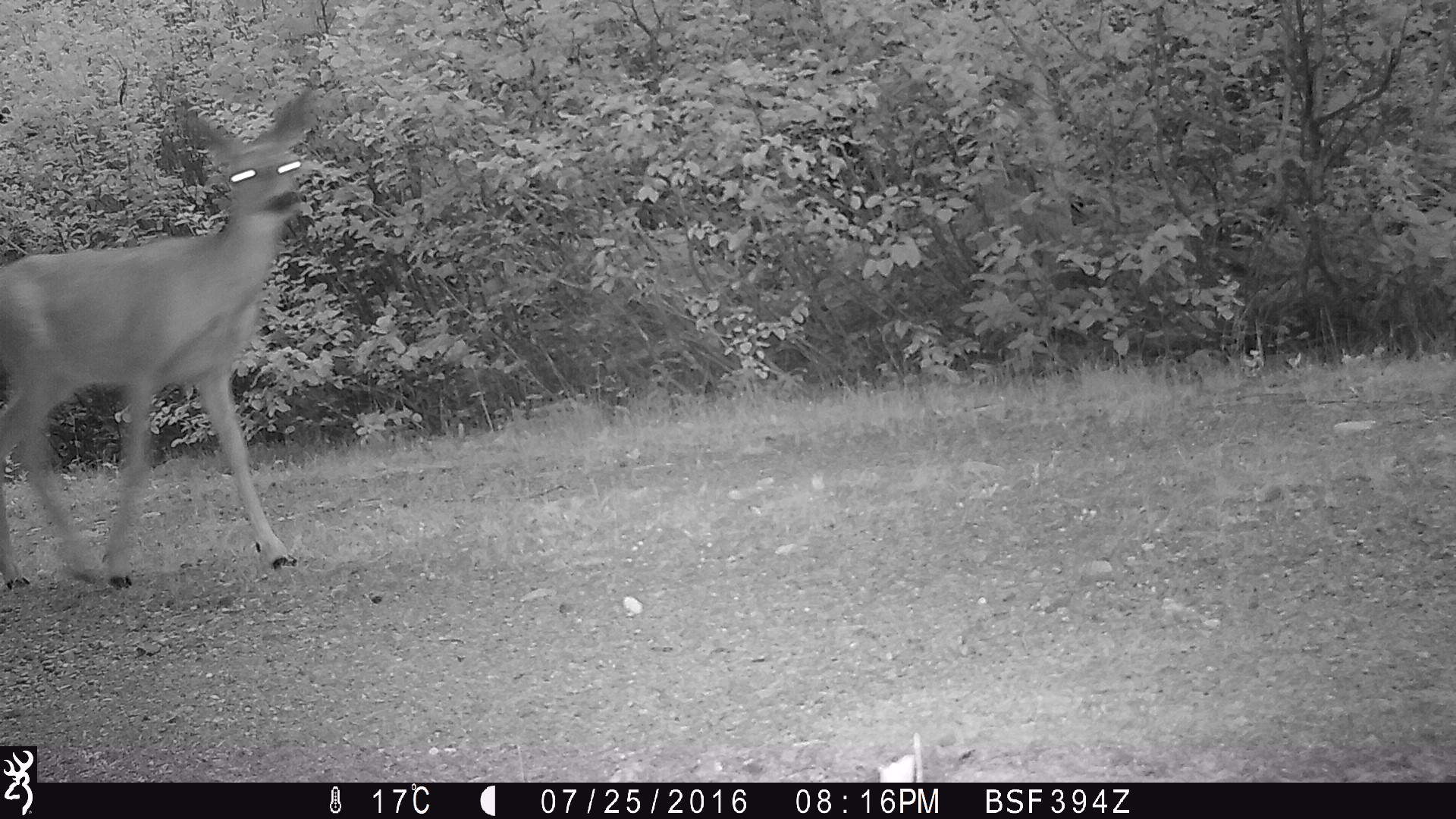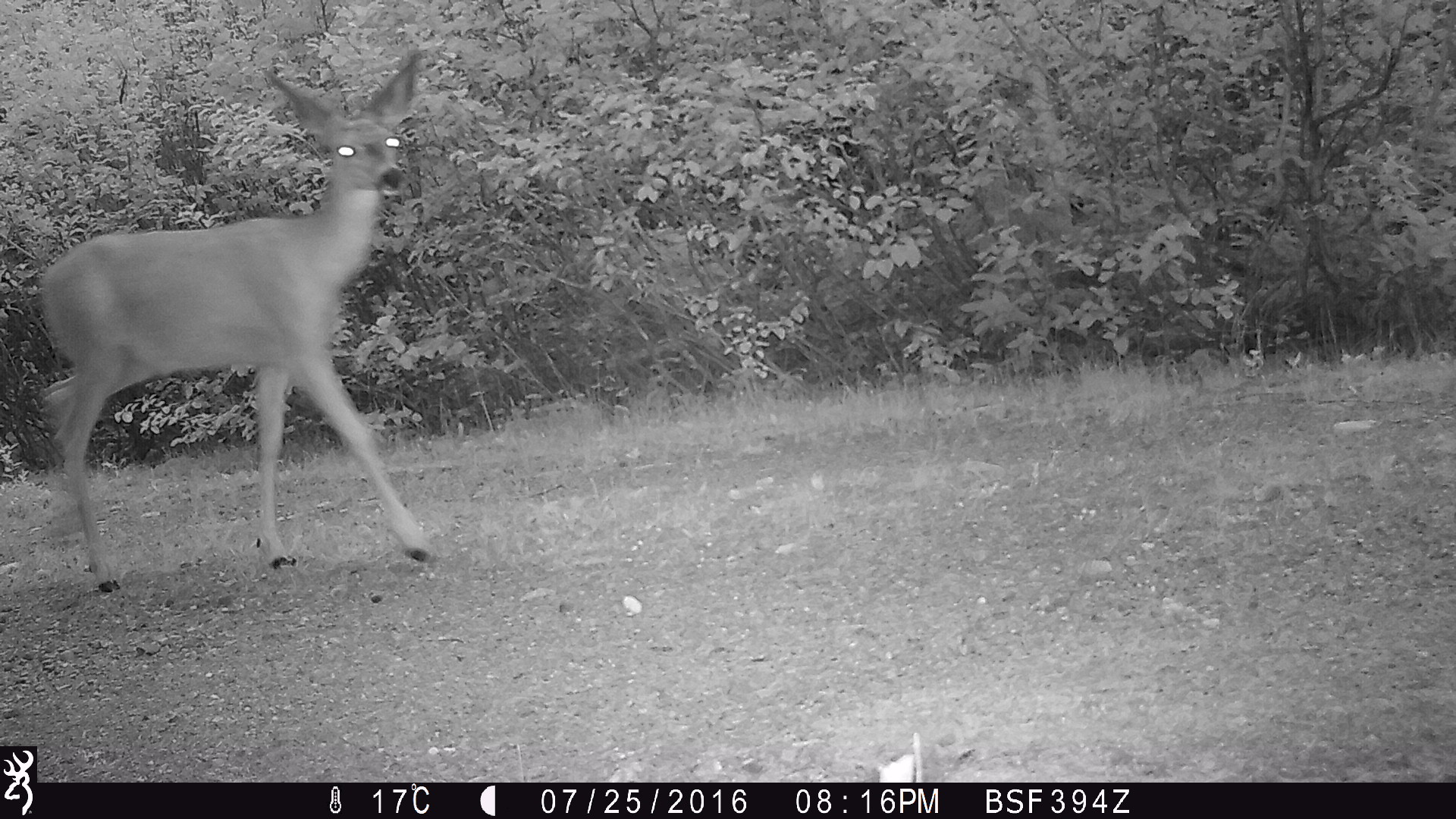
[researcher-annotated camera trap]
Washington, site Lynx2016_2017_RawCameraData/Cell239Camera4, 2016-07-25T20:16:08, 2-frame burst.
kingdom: Animalia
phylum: Chordata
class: Mammalia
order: Artiodactyla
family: Cervidae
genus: Odocoileus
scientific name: Odocoileus hemionus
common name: mule deer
Odocoileus hemionus (mule deer). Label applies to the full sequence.